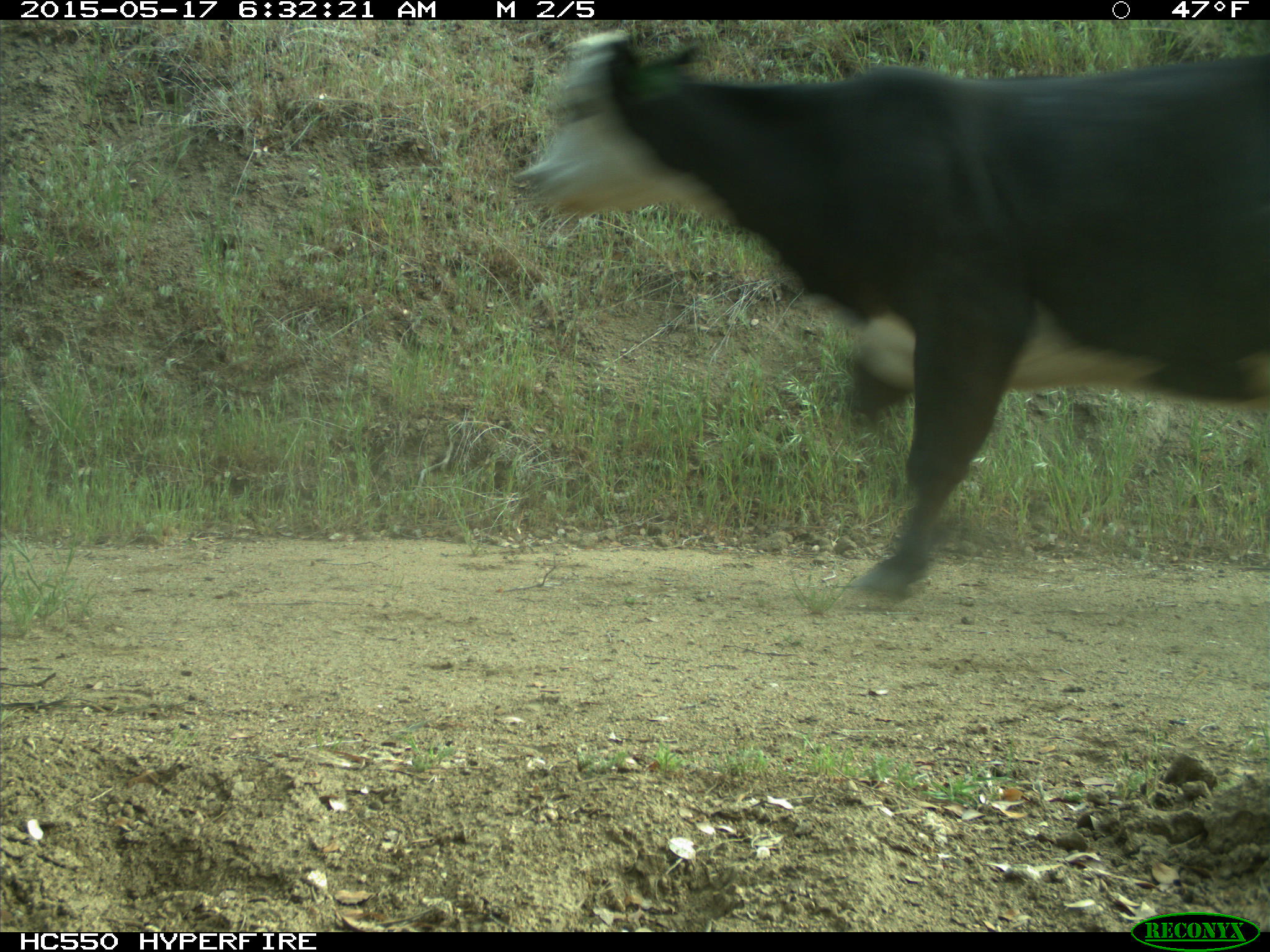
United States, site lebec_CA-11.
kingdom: Animalia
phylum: Chordata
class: Mammalia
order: Artiodactyla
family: Bovidae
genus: Bos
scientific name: Bos taurus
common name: domestic cow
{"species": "Bos taurus (domestic cow)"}